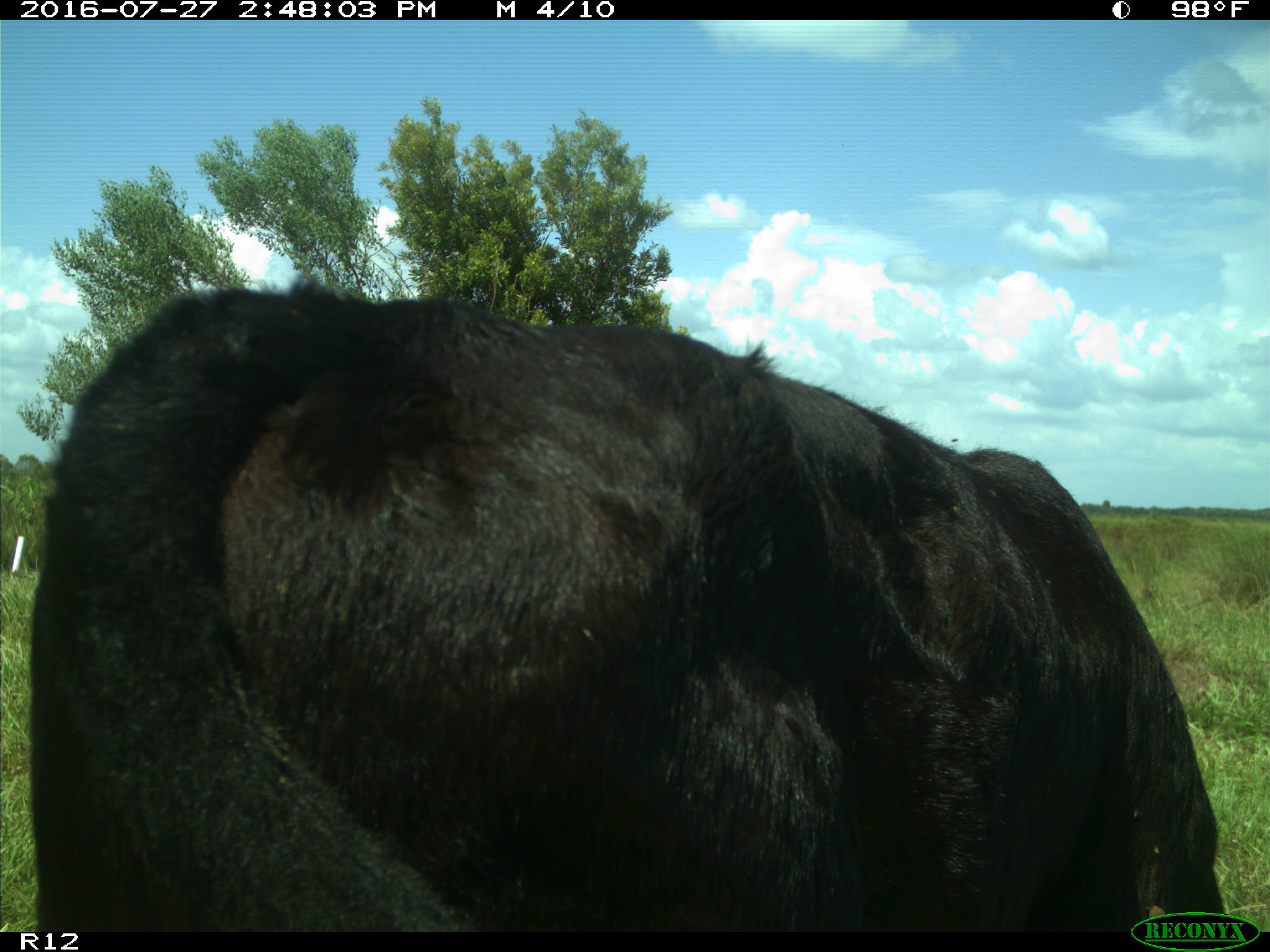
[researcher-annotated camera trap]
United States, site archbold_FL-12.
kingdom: Animalia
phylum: Chordata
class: Mammalia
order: Artiodactyla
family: Bovidae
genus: Bos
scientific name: Bos taurus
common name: domestic cow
Bos taurus (domestic cow).